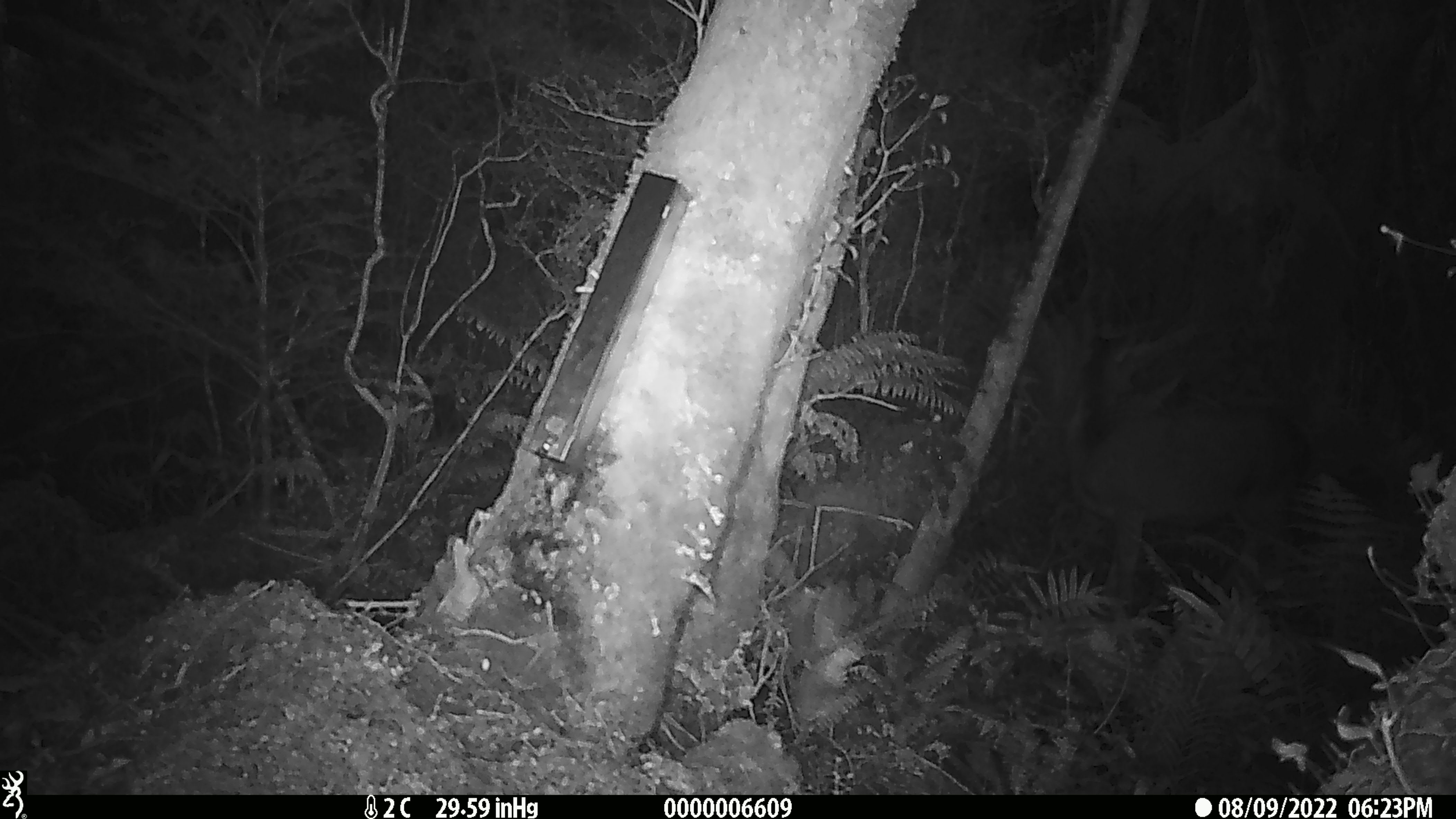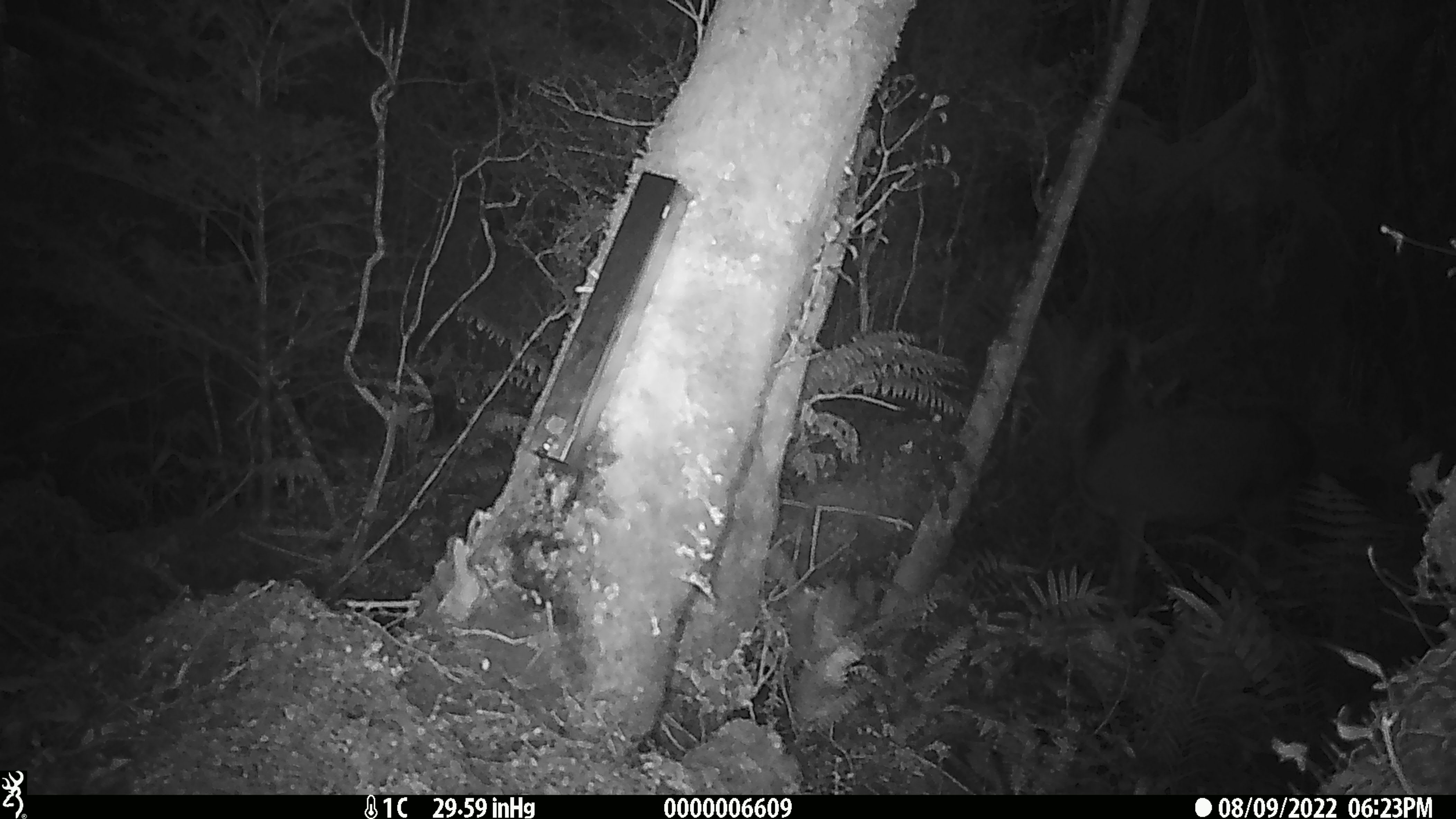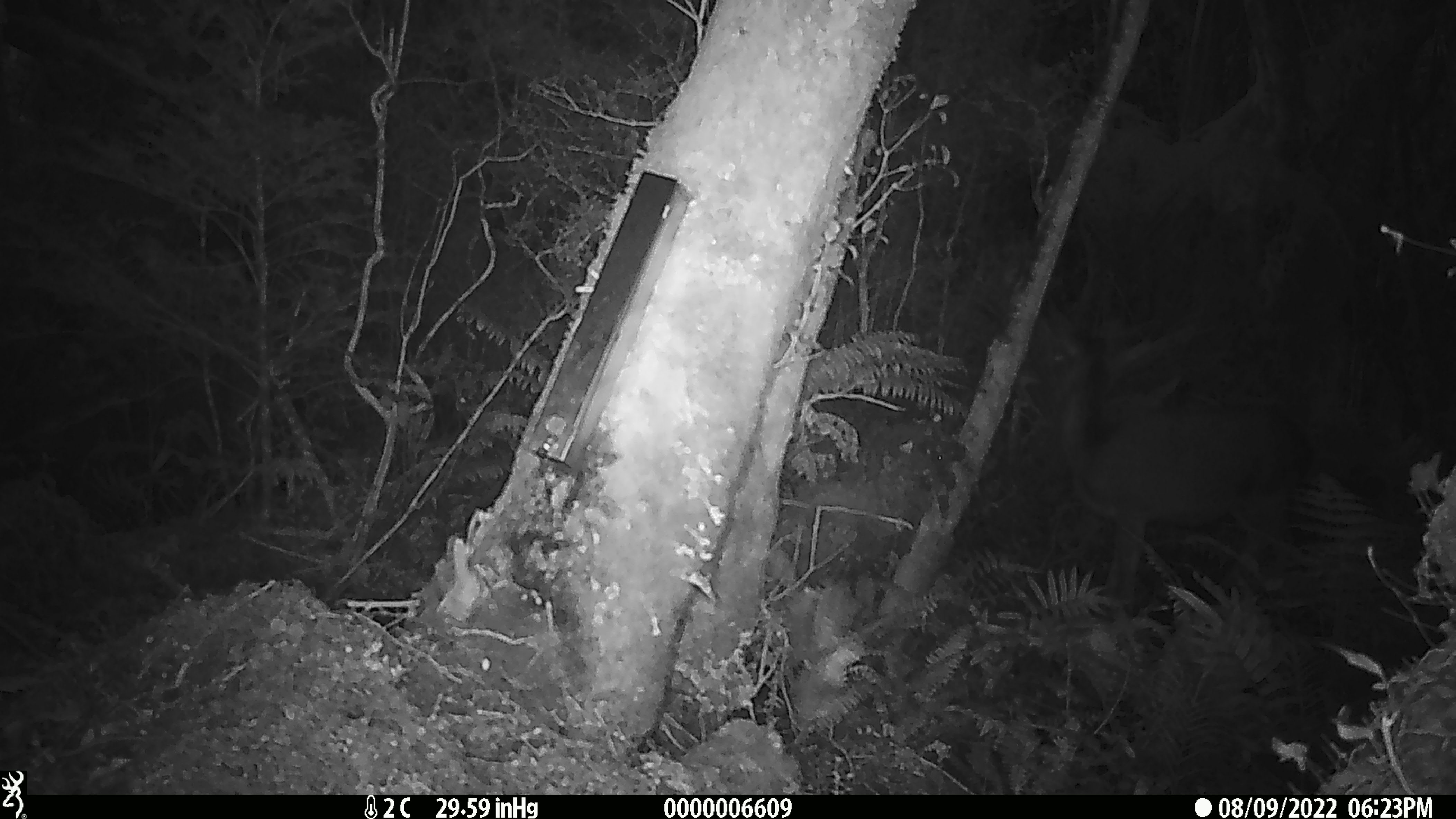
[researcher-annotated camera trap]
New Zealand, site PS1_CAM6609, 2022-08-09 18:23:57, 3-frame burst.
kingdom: Animalia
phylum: Chordata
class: Mammalia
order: Artiodactyla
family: Cervidae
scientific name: Cervidae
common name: deer